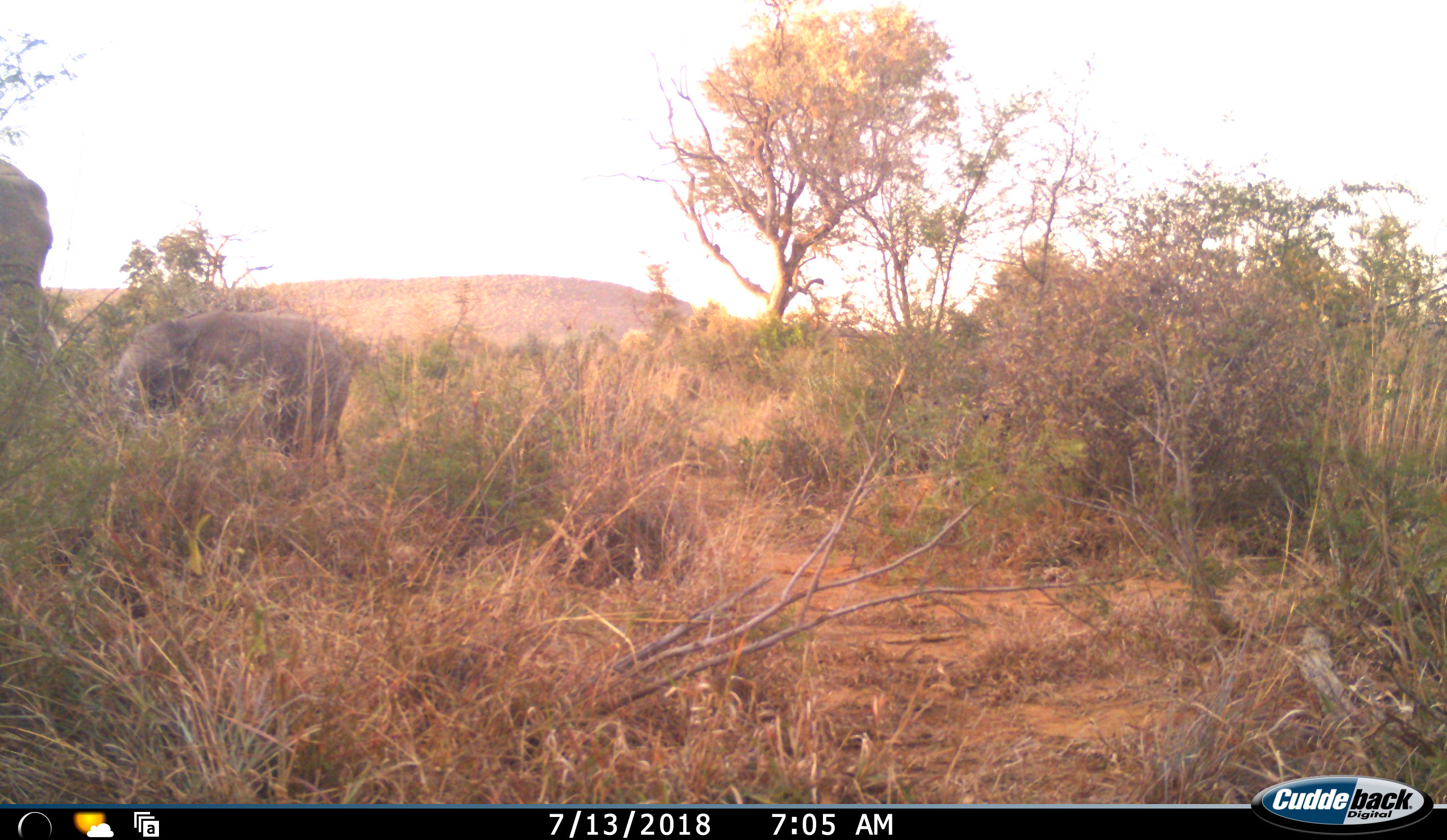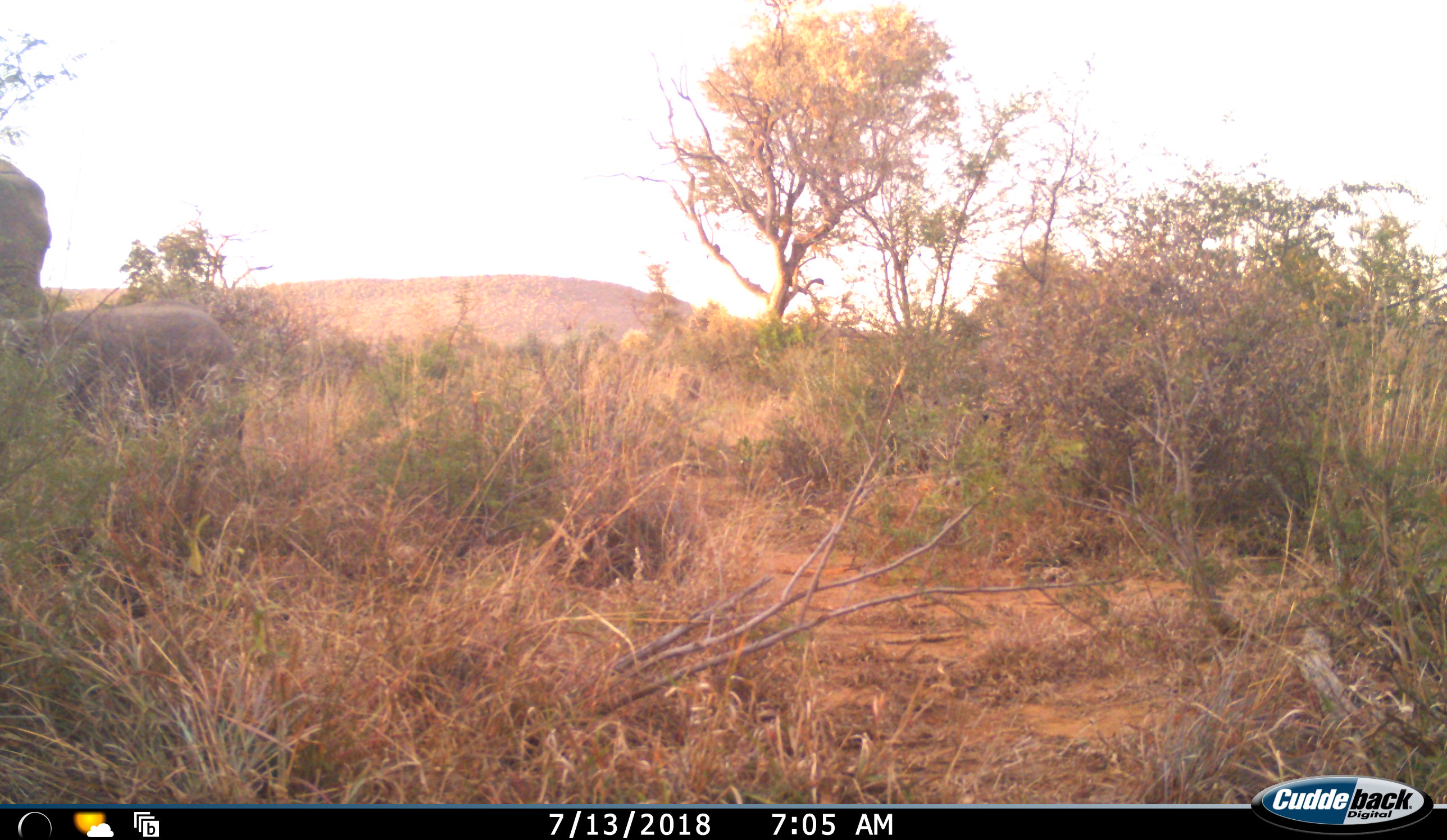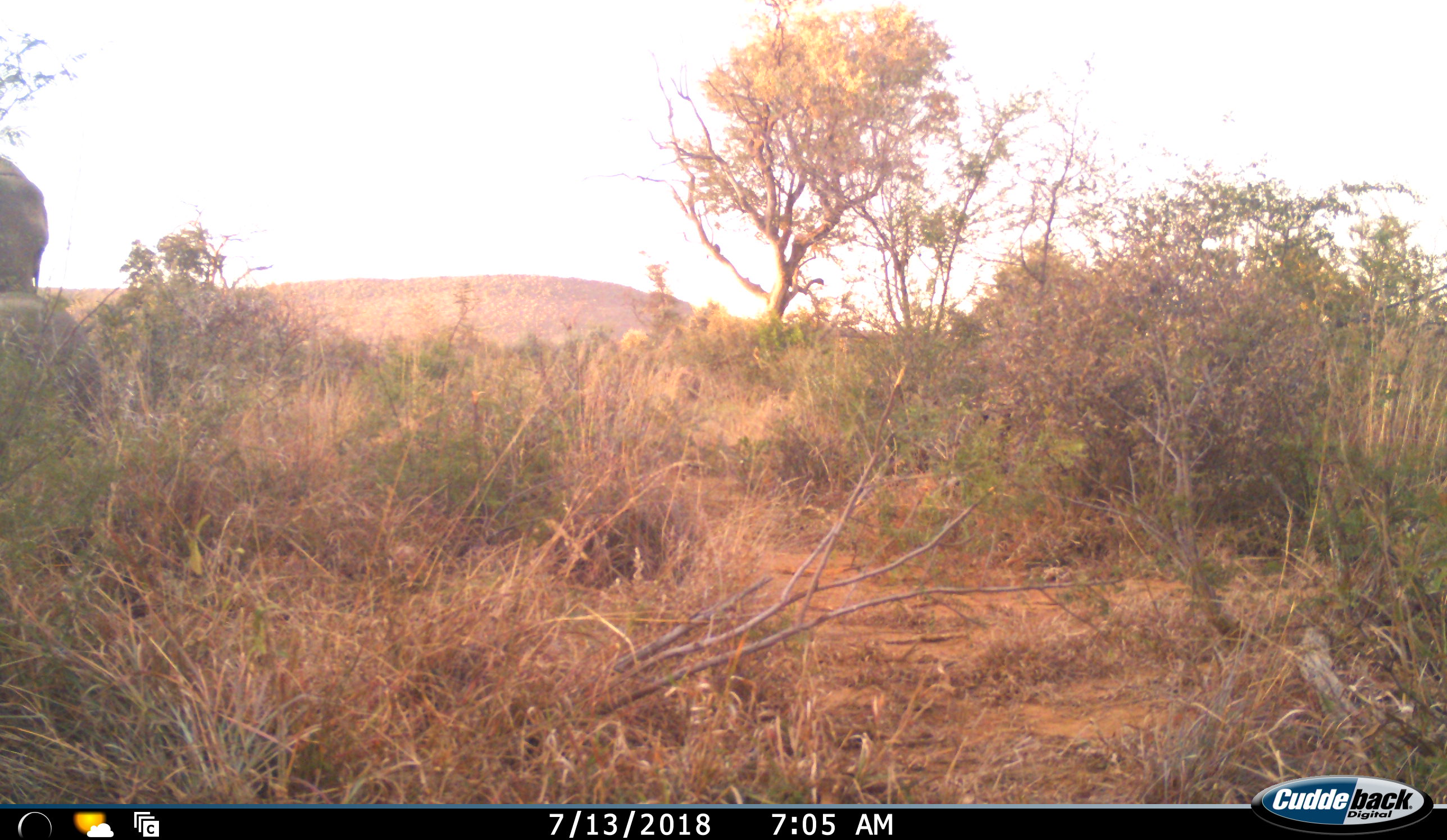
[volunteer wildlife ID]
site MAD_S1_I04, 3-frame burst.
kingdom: Animalia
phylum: Chordata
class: Mammalia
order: Proboscidea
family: Elephantidae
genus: Loxodonta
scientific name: Loxodonta africana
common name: african bush elephant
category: elephant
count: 2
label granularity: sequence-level